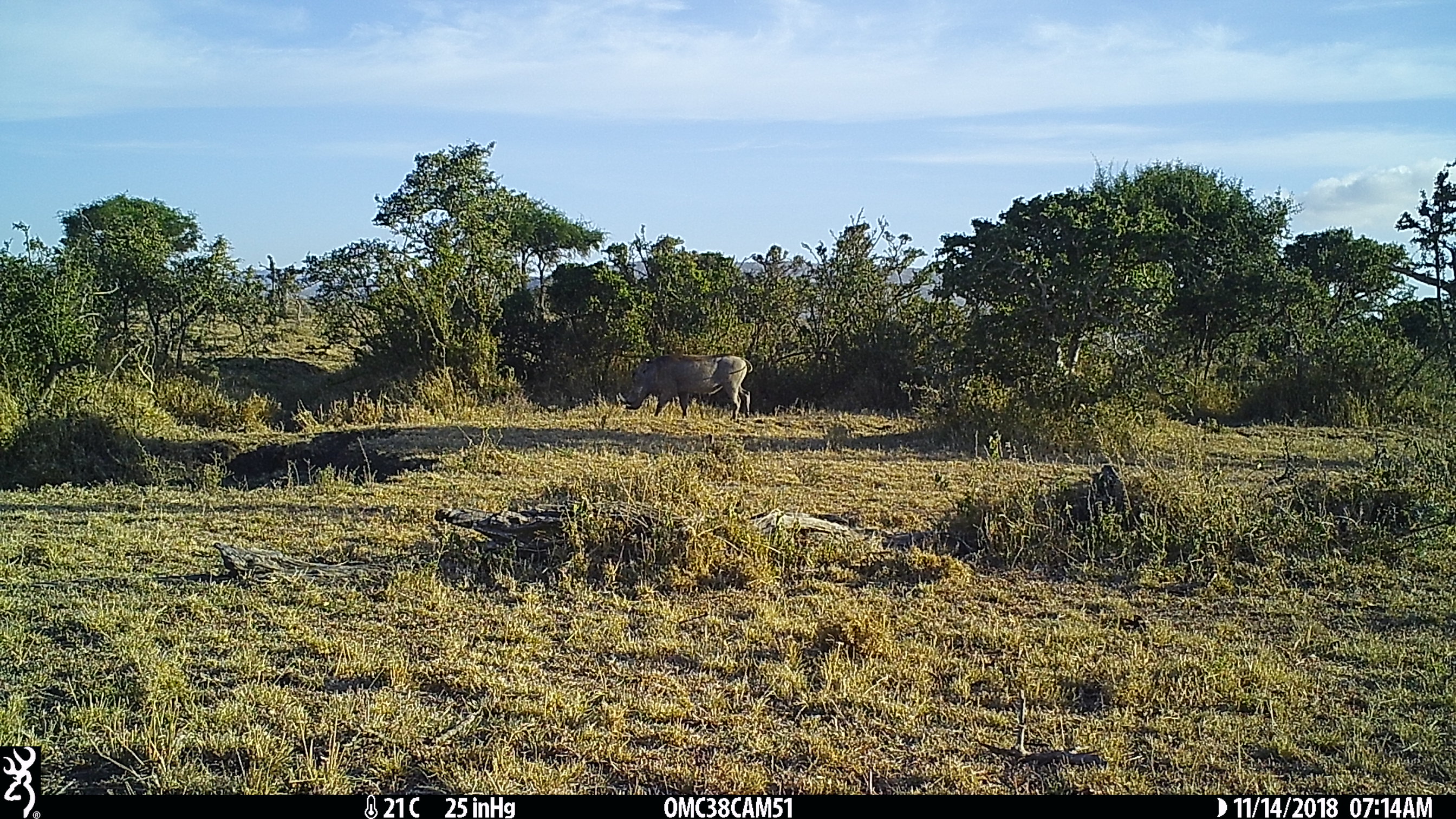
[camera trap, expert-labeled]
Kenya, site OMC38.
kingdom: Animalia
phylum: Chordata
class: Mammalia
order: Artiodactyla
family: Suidae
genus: Phacochoerus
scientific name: Phacochoerus africanus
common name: common warthog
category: warthog